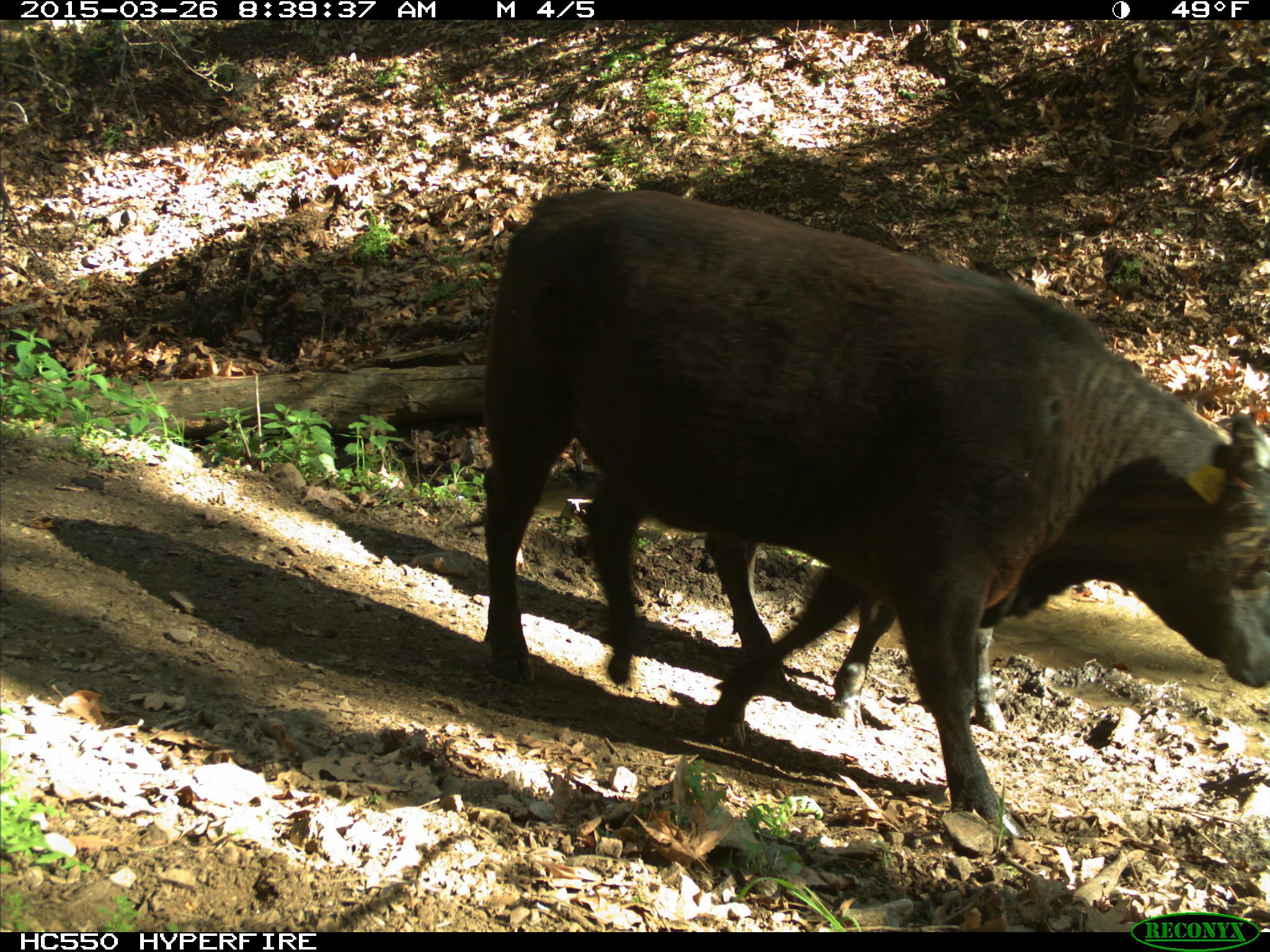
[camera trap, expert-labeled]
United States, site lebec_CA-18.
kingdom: Animalia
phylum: Chordata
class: Mammalia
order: Artiodactyla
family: Bovidae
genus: Bos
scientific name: Bos taurus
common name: domestic cow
Bos taurus (domestic cow).